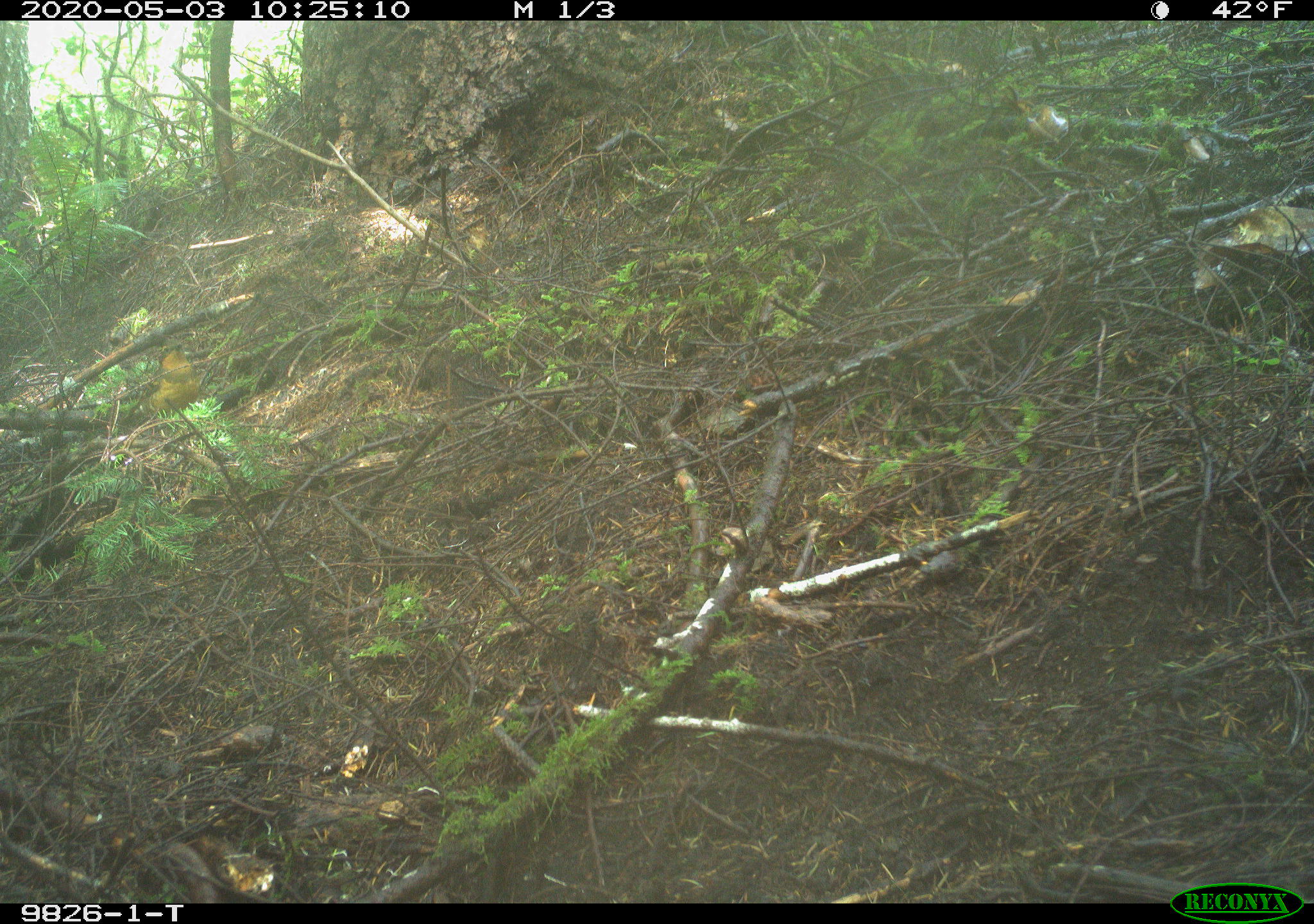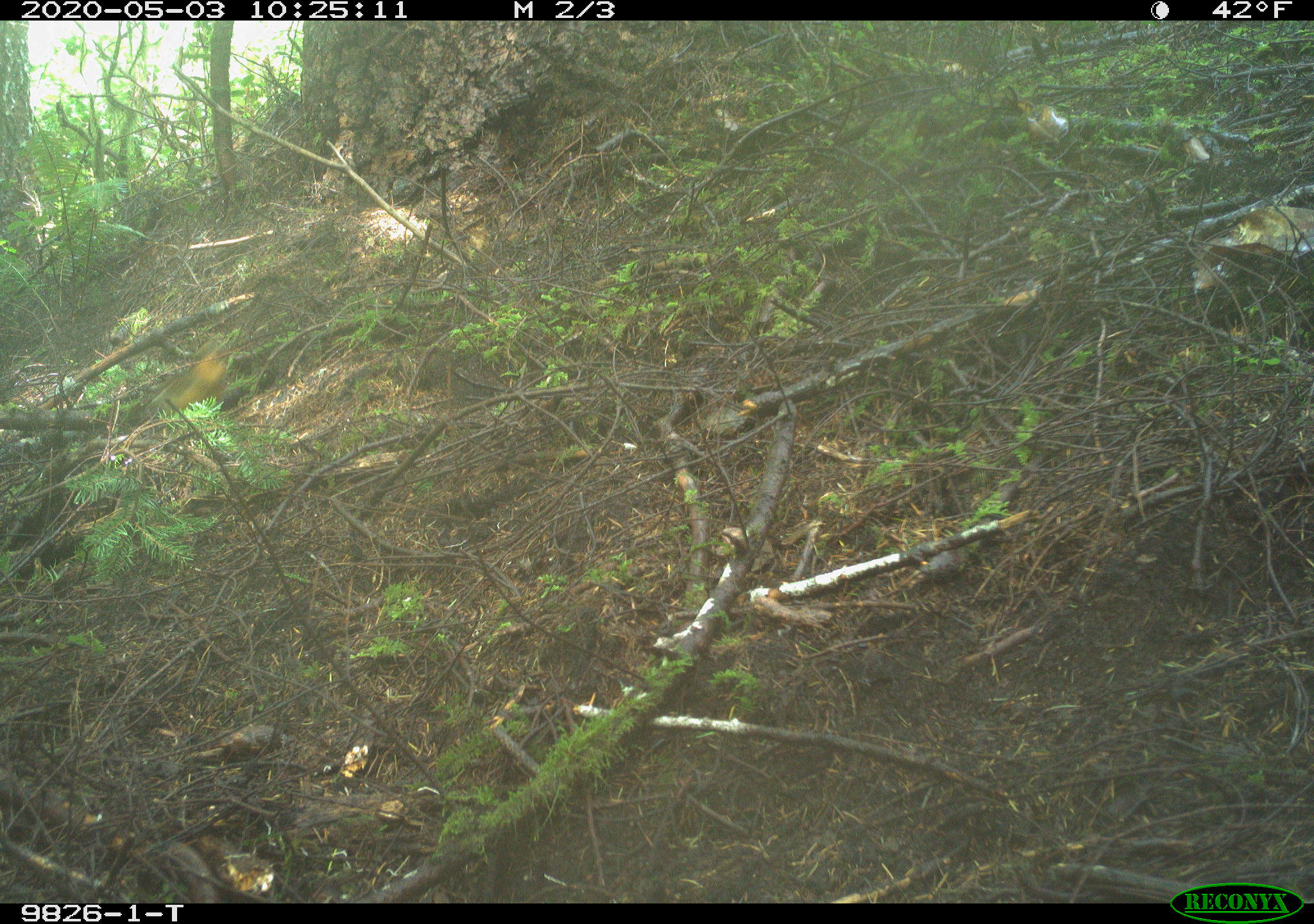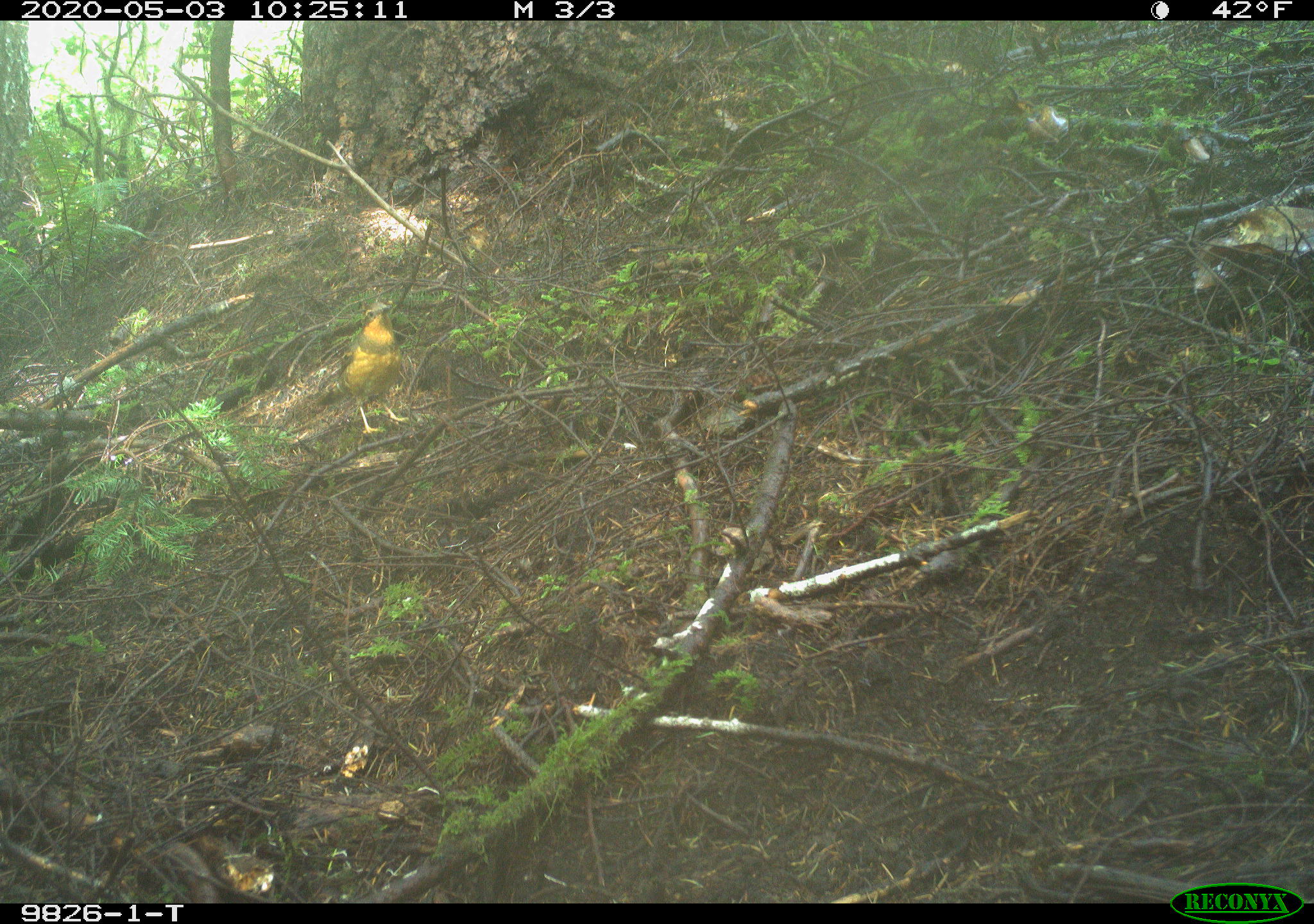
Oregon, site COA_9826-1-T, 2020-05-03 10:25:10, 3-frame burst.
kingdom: Animalia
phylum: Chordata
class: Aves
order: Passeriformes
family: Turdidae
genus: Ixoreus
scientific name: Ixoreus naevius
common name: varied thrush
Varied thrush (Ixoreus naevius).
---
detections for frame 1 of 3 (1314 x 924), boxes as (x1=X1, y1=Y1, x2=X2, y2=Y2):
varied thrush: (x1=123, y1=339, x2=198, y2=423)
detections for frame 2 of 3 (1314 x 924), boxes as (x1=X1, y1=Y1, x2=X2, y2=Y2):
varied thrush: (x1=140, y1=339, x2=224, y2=425)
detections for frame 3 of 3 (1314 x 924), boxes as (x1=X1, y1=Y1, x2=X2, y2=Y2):
varied thrush: (x1=330, y1=299, x2=406, y2=442)